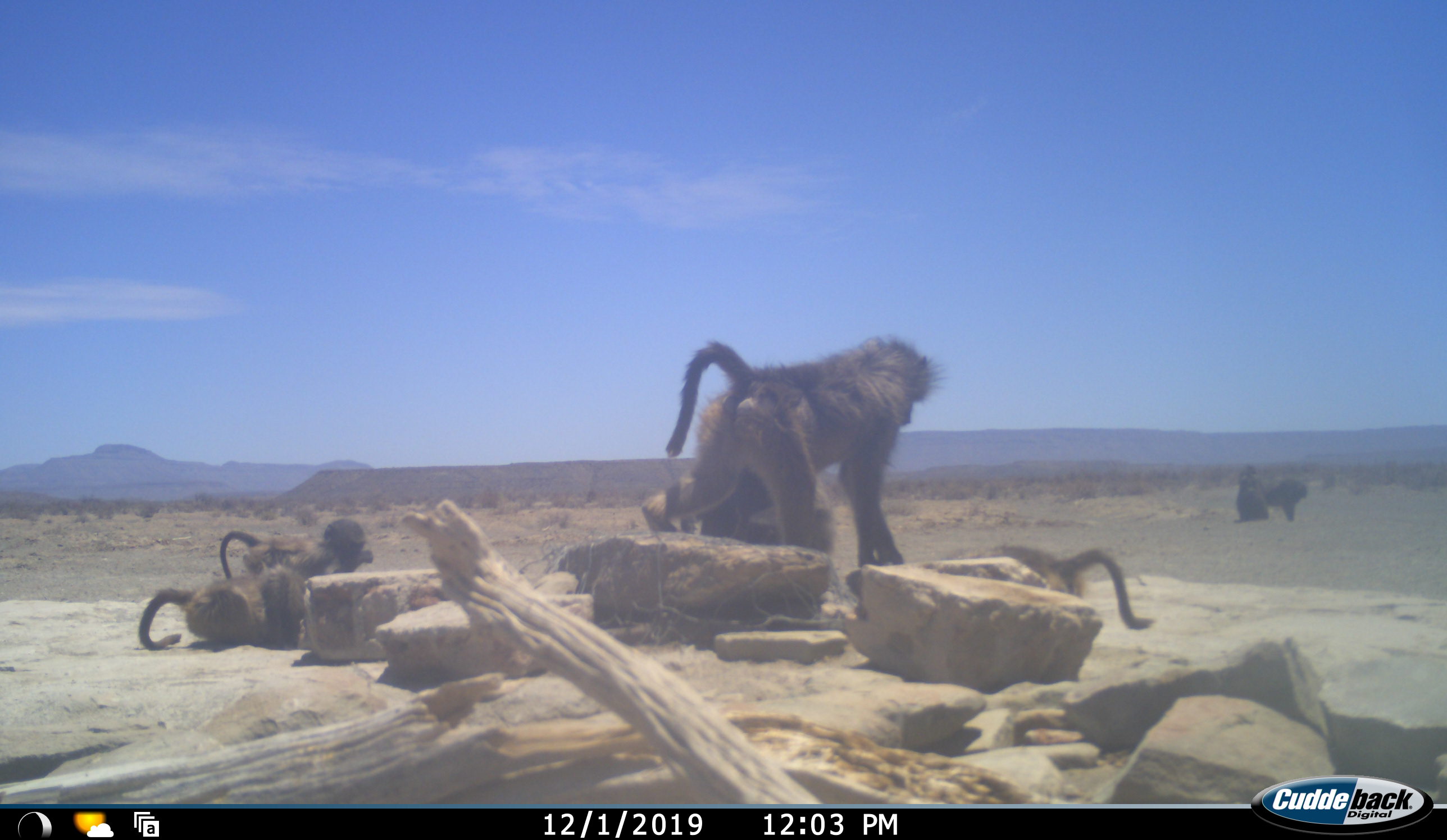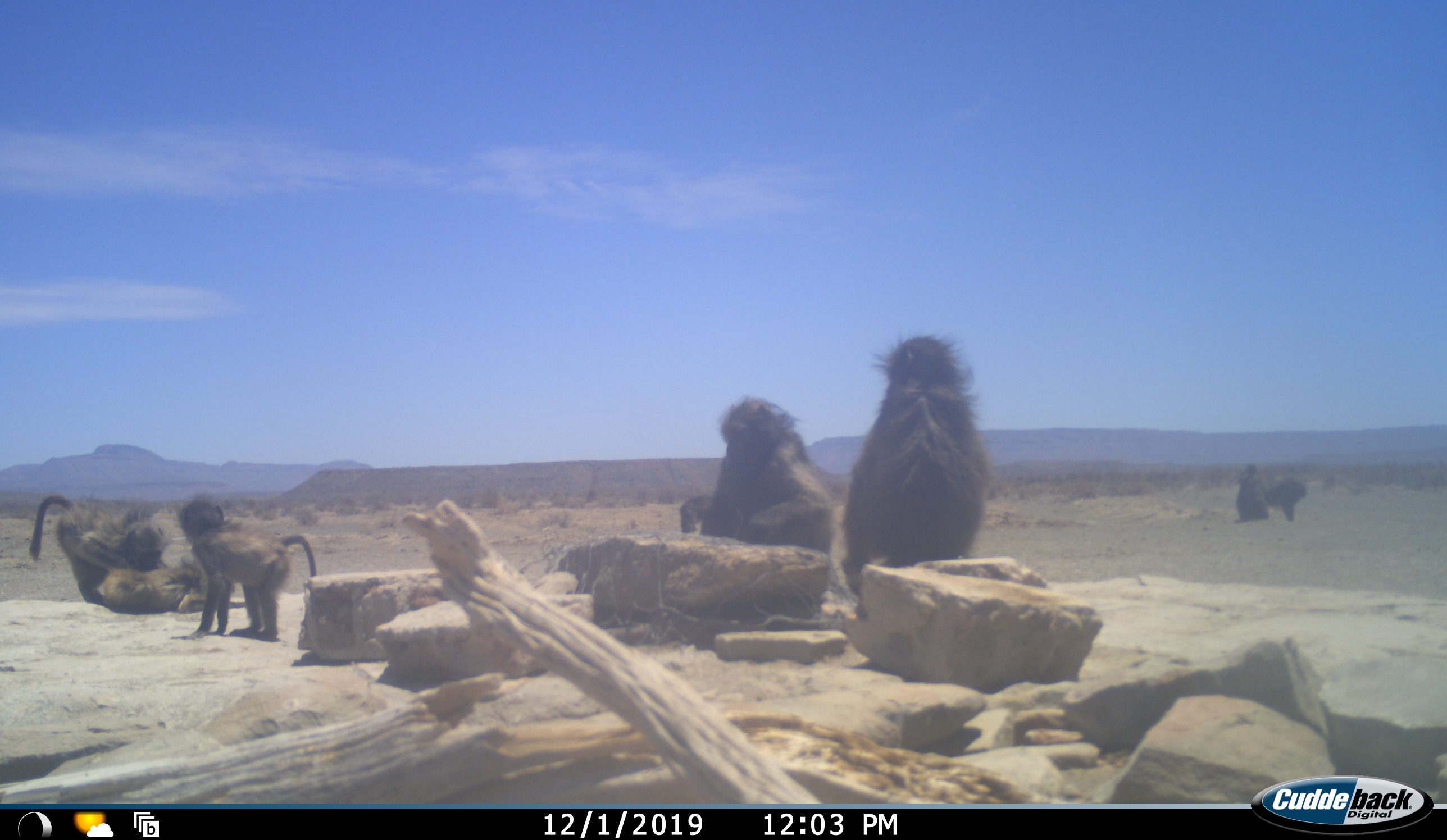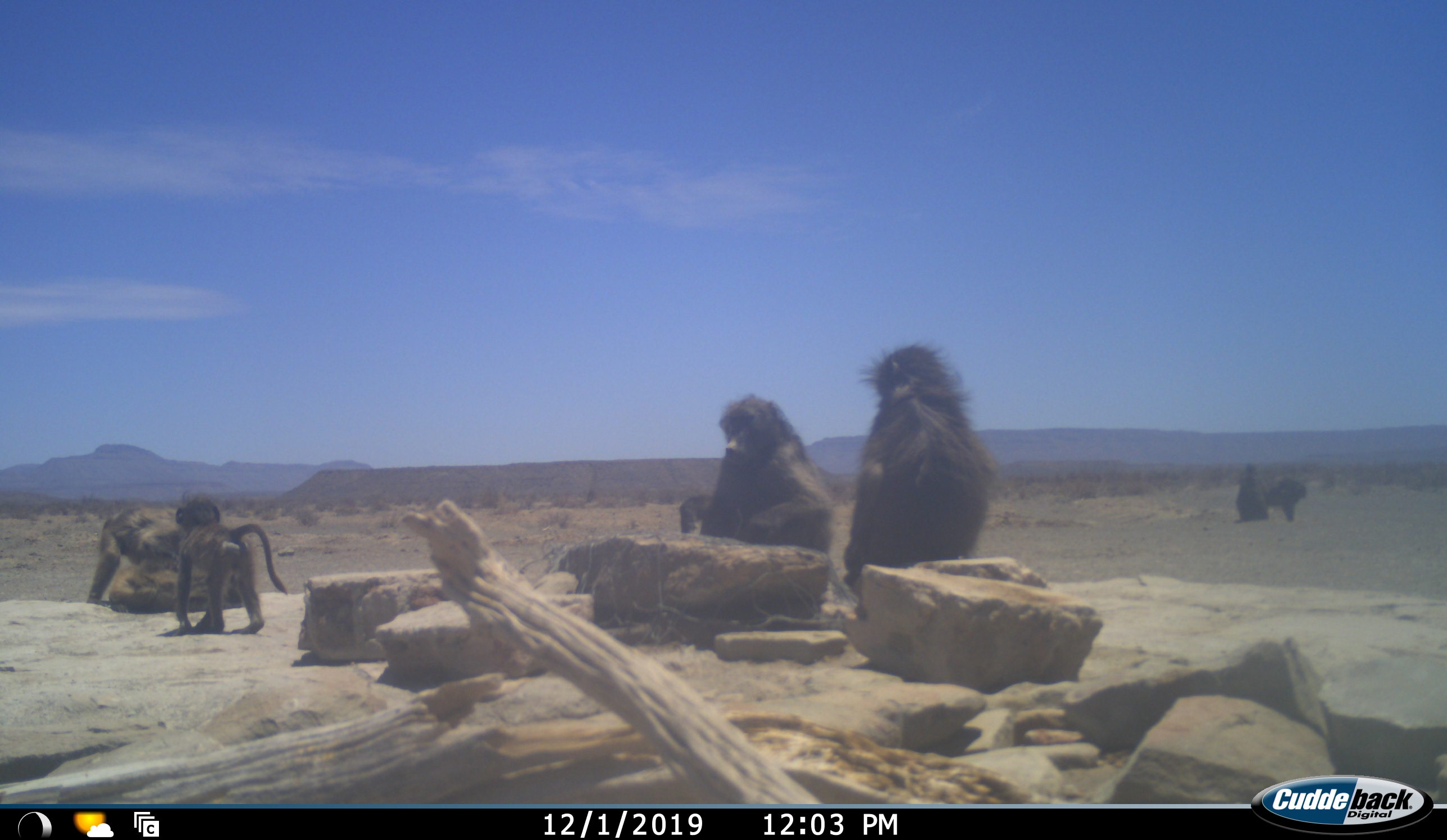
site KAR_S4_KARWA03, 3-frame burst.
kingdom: Animalia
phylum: Chordata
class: Mammalia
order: Primates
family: Cercopithecidae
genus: Papio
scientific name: Papio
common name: baboon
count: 7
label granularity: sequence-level